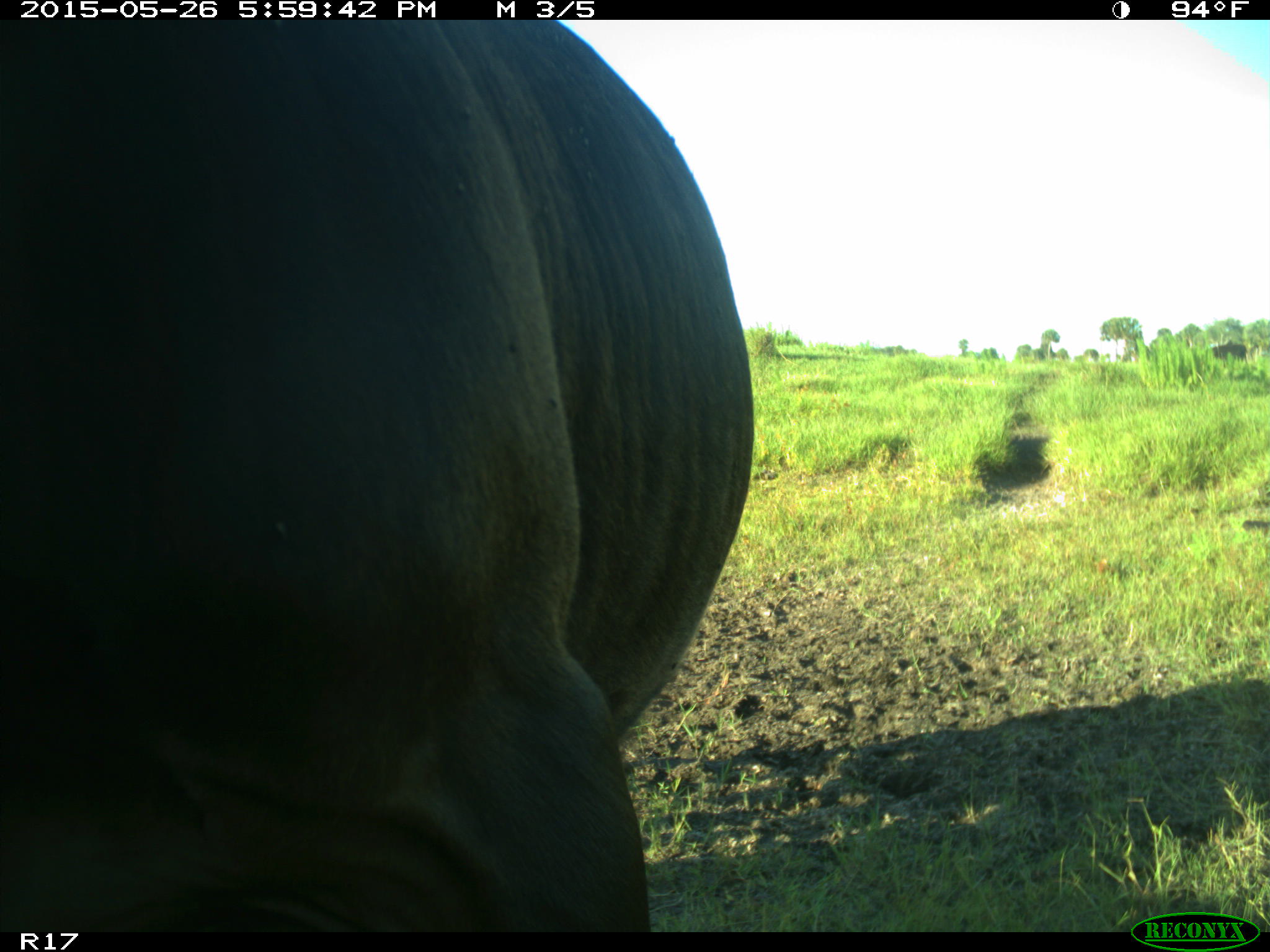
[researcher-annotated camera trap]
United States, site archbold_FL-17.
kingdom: Animalia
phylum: Chordata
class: Mammalia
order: Artiodactyla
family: Bovidae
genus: Bos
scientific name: Bos taurus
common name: domestic cow